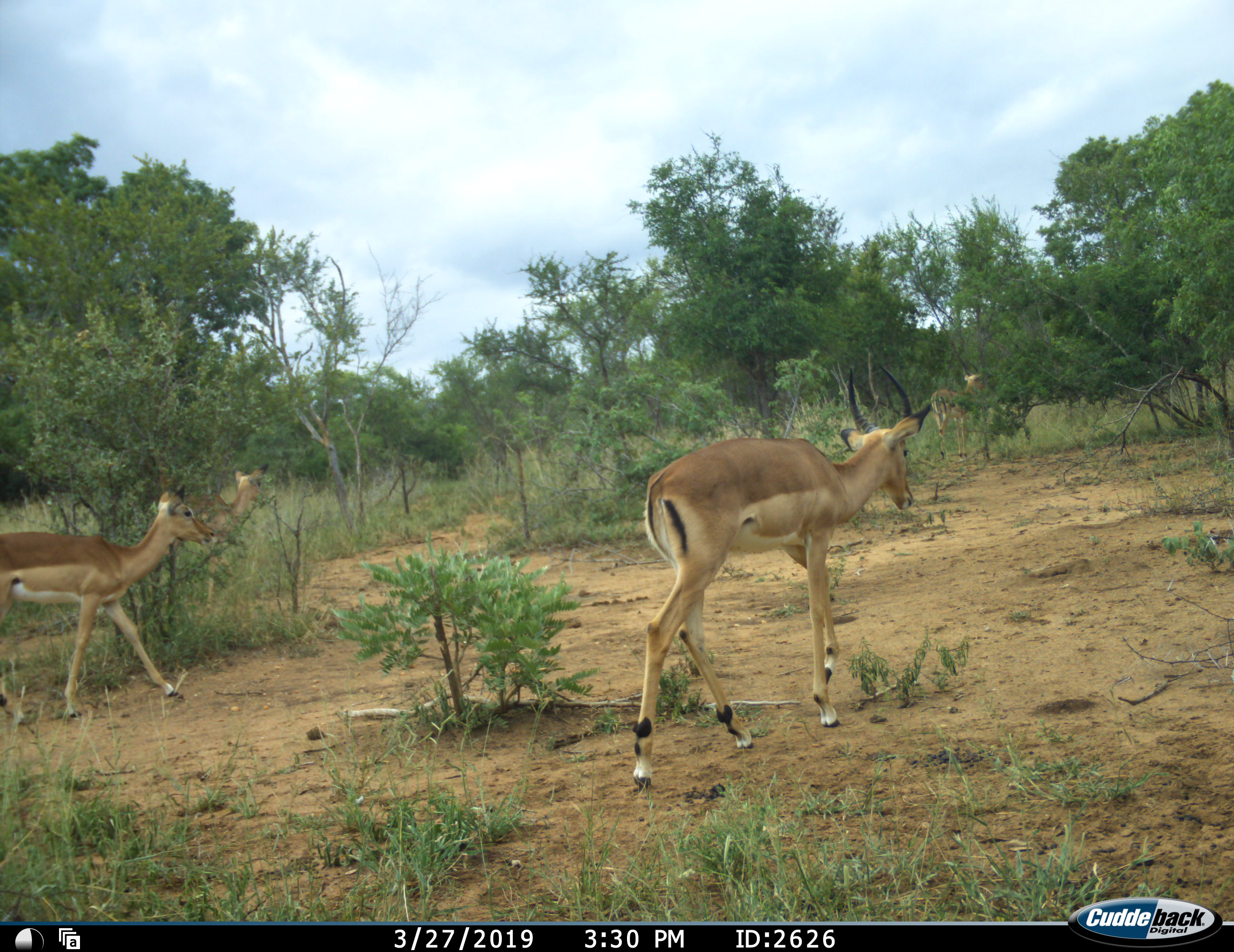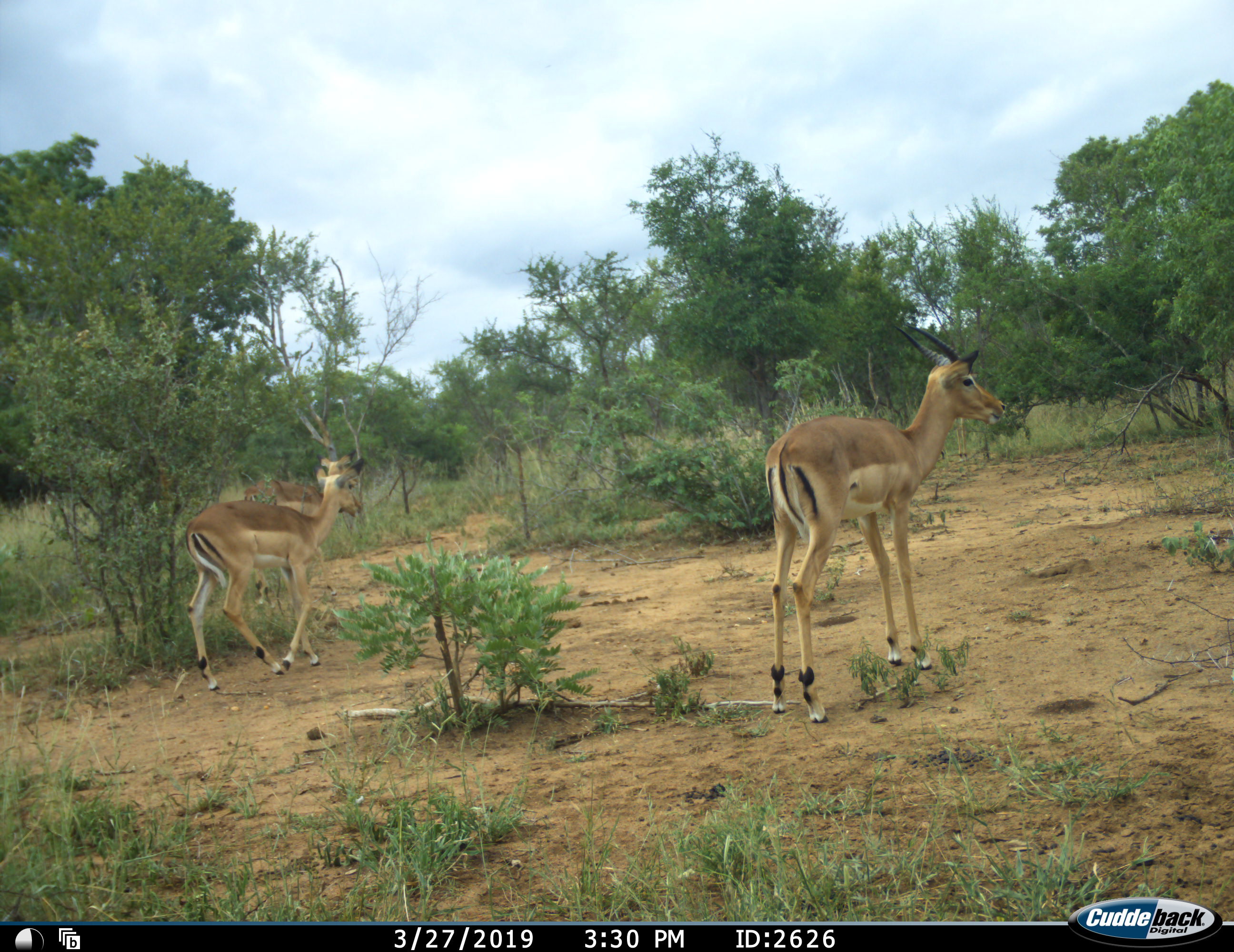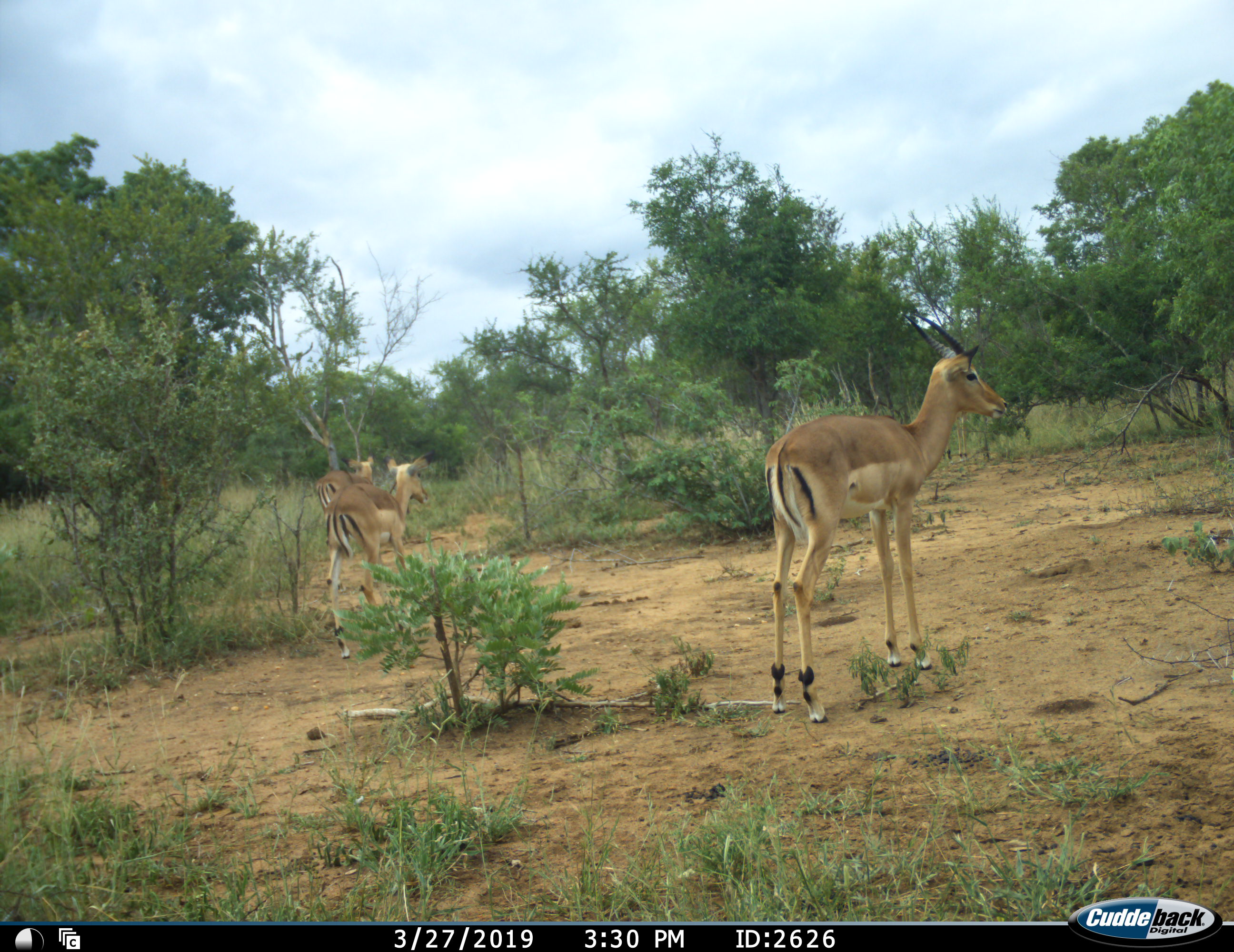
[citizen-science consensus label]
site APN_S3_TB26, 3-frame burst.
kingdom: Animalia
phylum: Chordata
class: Mammalia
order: Artiodactyla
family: Bovidae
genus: Aepyceros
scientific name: Aepyceros melampus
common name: impala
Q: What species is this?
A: Impala (Aepyceros melampus).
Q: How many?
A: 4.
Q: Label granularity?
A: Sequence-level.